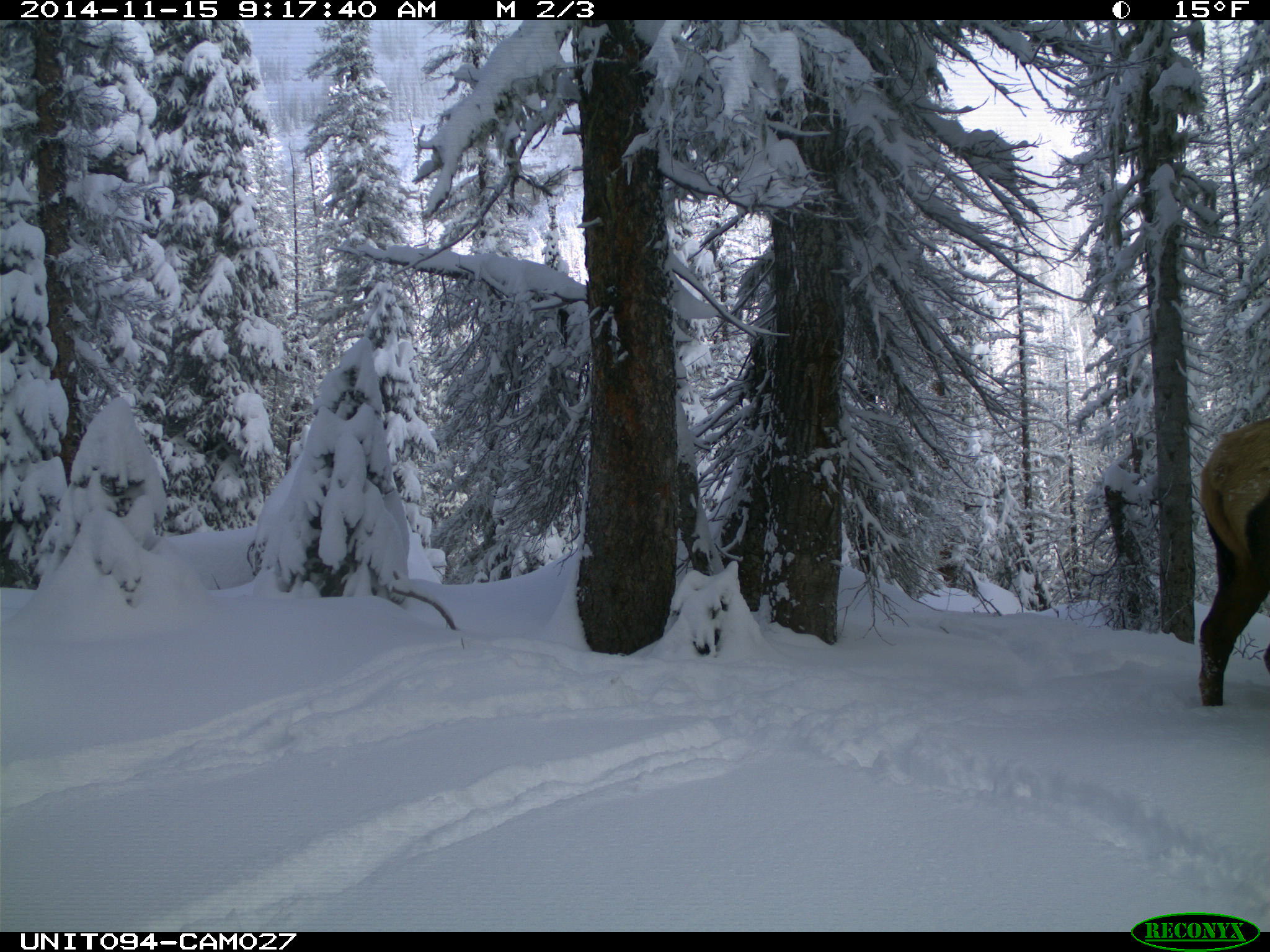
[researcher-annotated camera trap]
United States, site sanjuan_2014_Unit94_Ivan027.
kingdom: Animalia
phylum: Chordata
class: Mammalia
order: Artiodactyla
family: Cervidae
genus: Cervus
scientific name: Cervus elaphus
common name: red deer